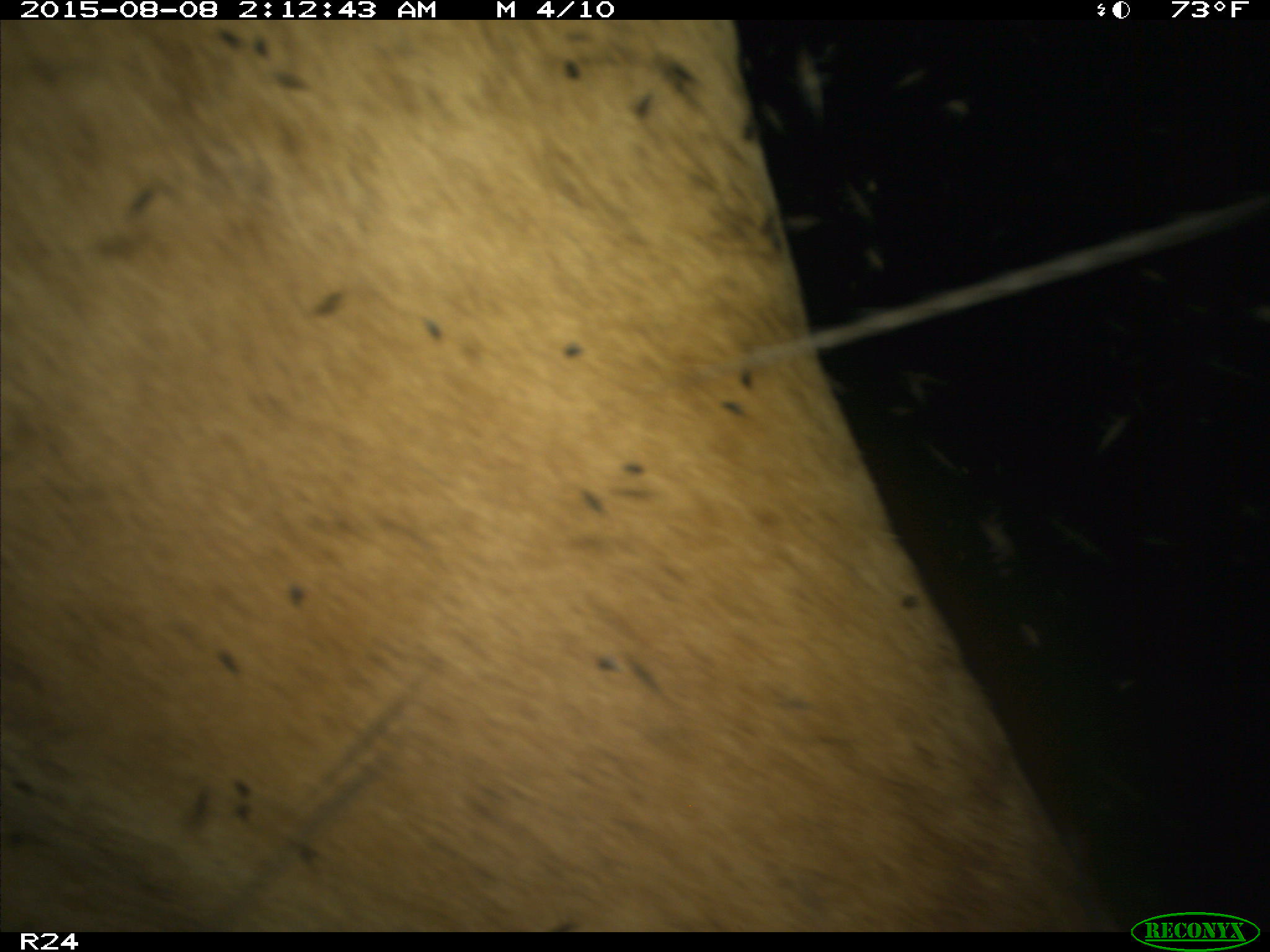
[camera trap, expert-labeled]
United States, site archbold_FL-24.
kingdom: Animalia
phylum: Chordata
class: Mammalia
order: Artiodactyla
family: Bovidae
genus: Bos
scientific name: Bos taurus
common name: domestic cow